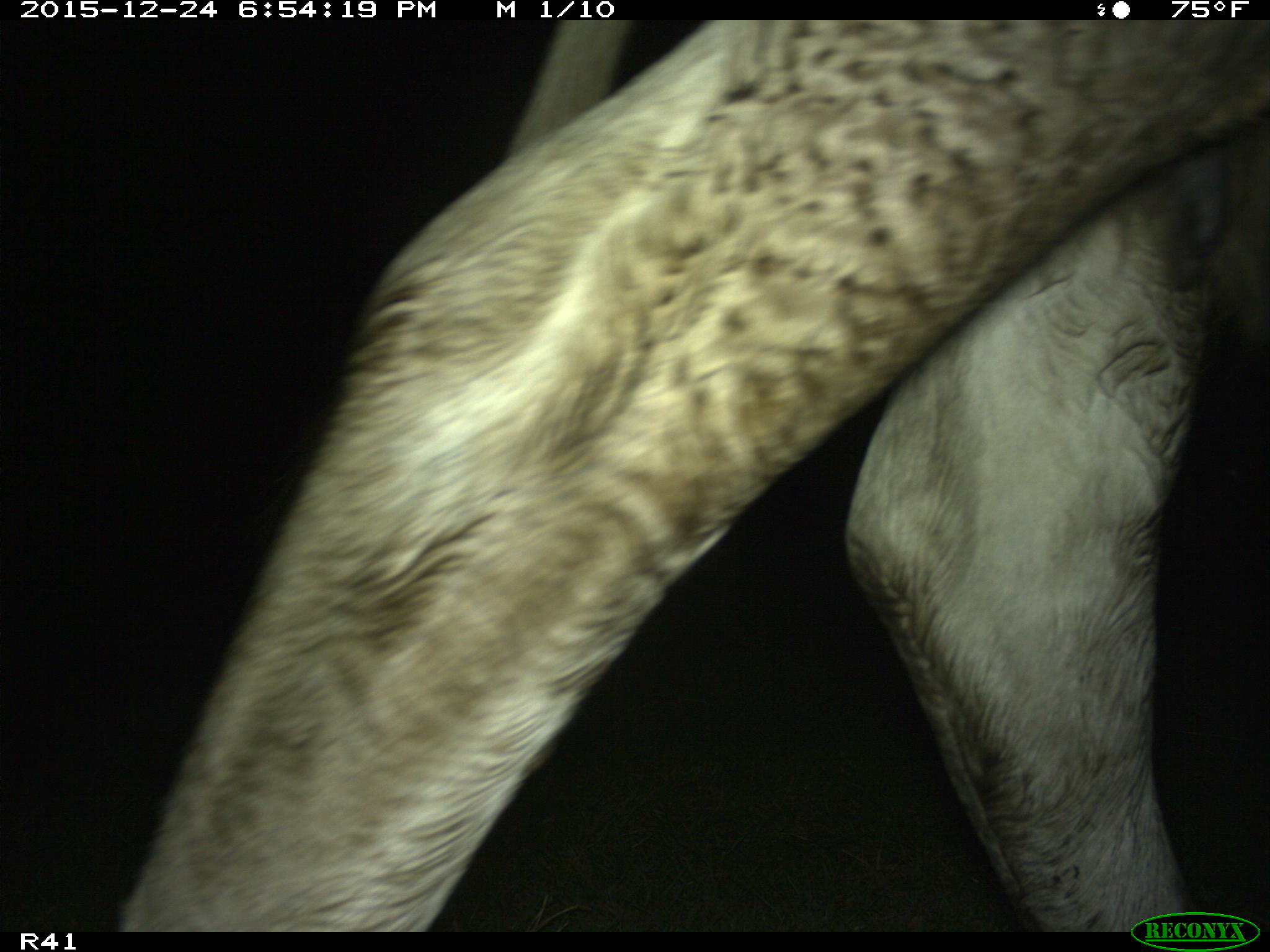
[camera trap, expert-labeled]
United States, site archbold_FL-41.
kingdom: Animalia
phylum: Chordata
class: Mammalia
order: Artiodactyla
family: Bovidae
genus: Bos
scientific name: Bos taurus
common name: domestic cow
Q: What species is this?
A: Bos taurus (domestic cow).